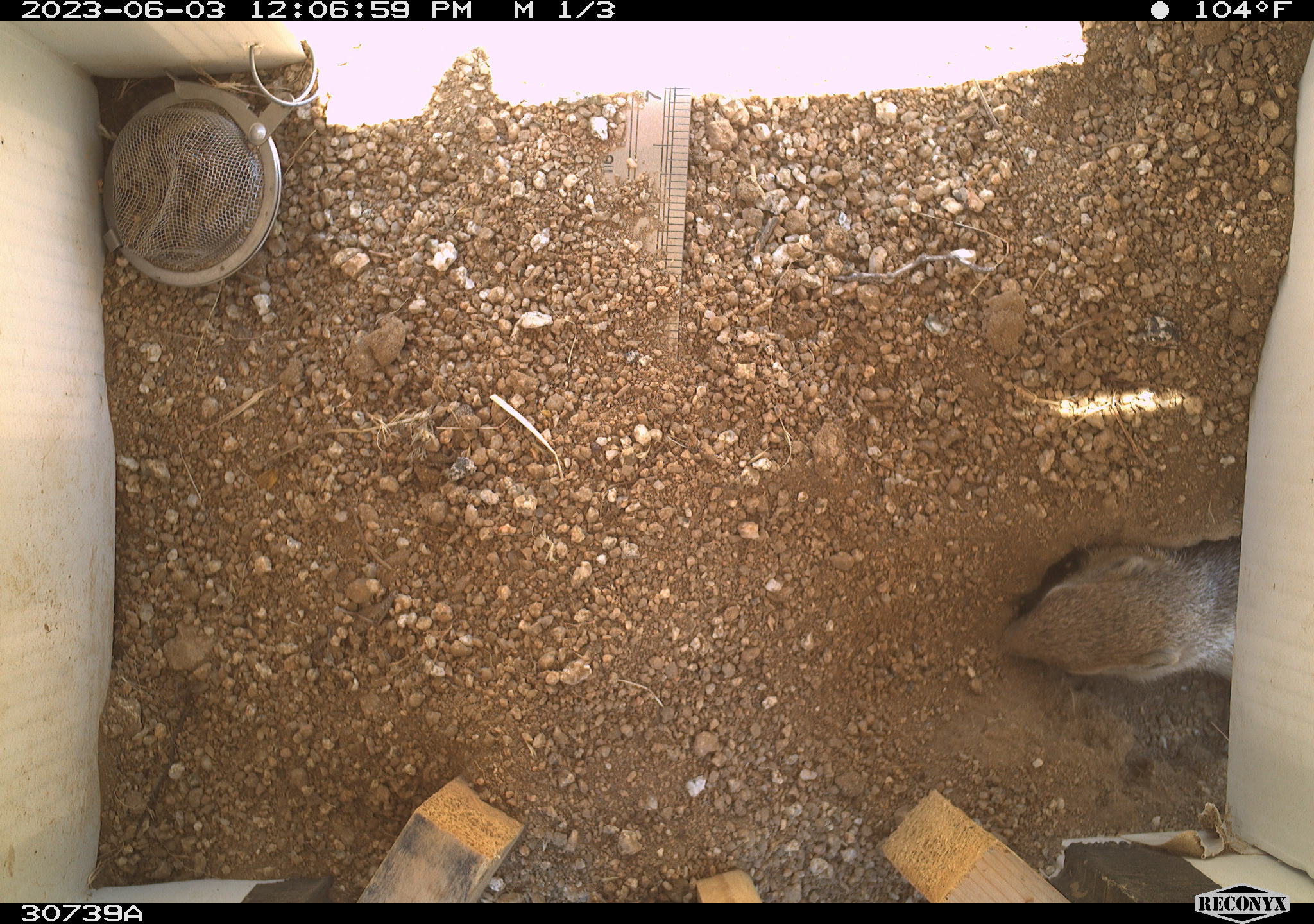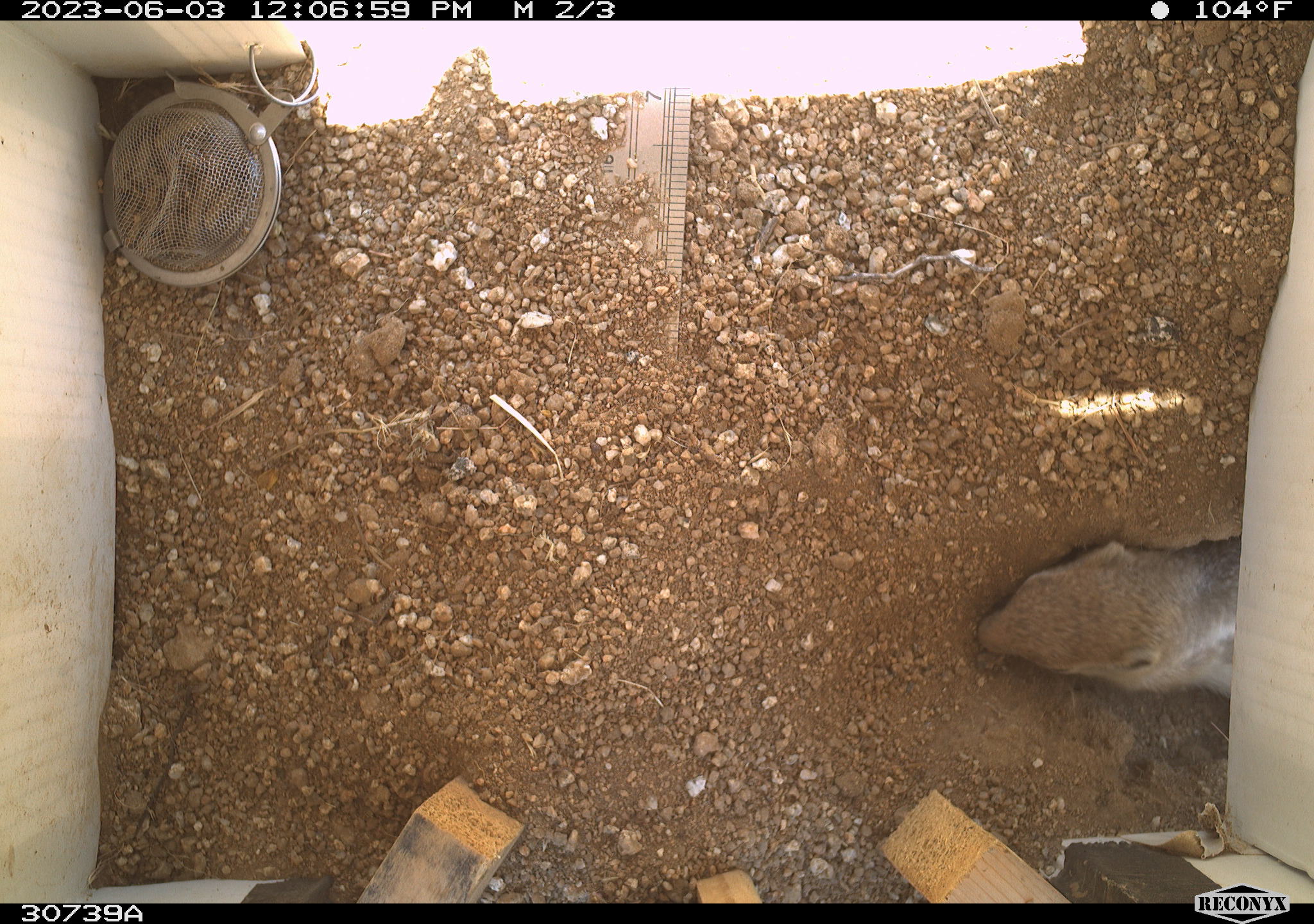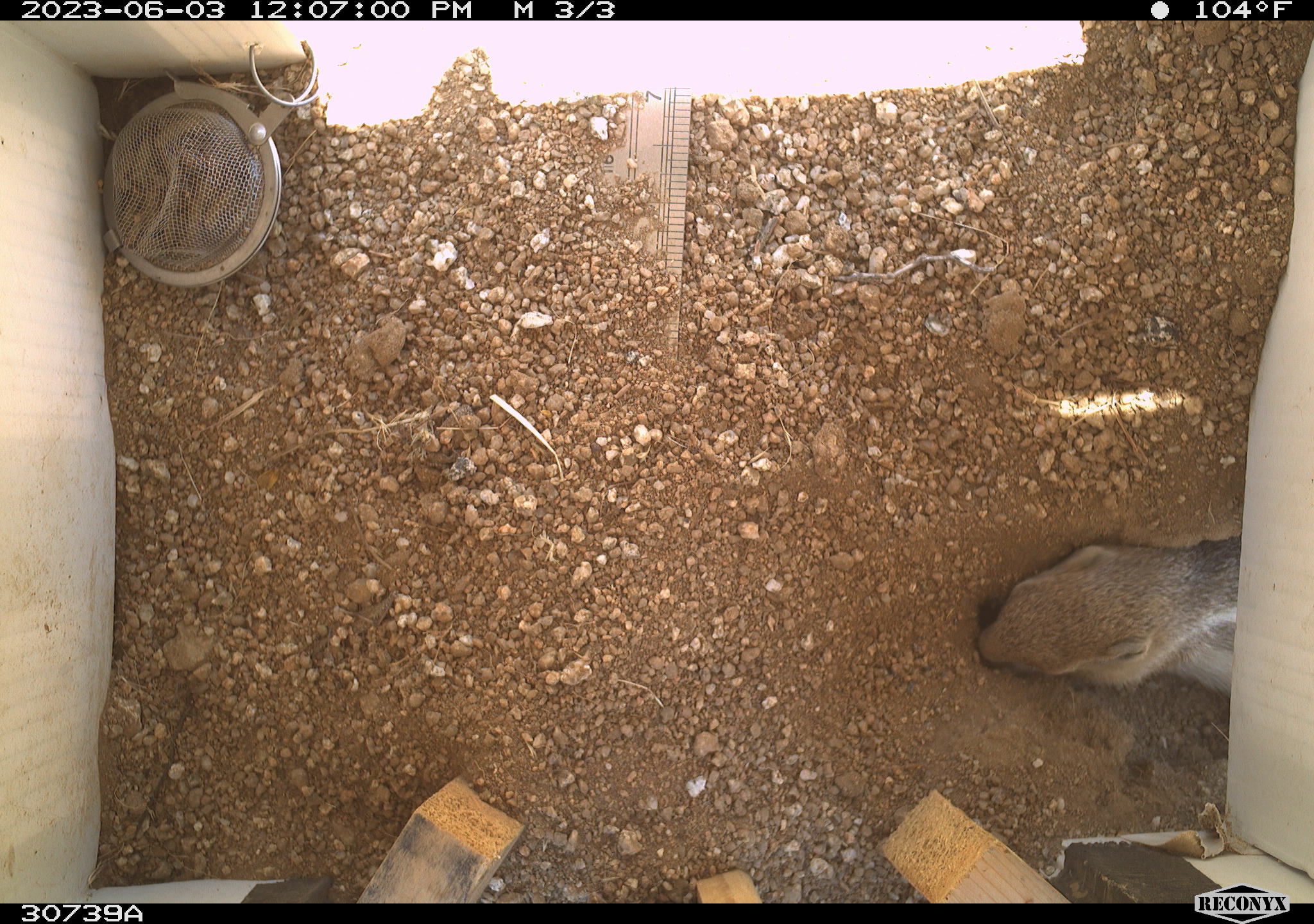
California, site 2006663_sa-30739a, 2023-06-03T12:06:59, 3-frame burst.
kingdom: Animalia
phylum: Chordata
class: Mammalia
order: Rodentia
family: Sciuridae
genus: Ammospermophilus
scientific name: Ammospermophilus leucurus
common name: white-tailed antelope squirrel